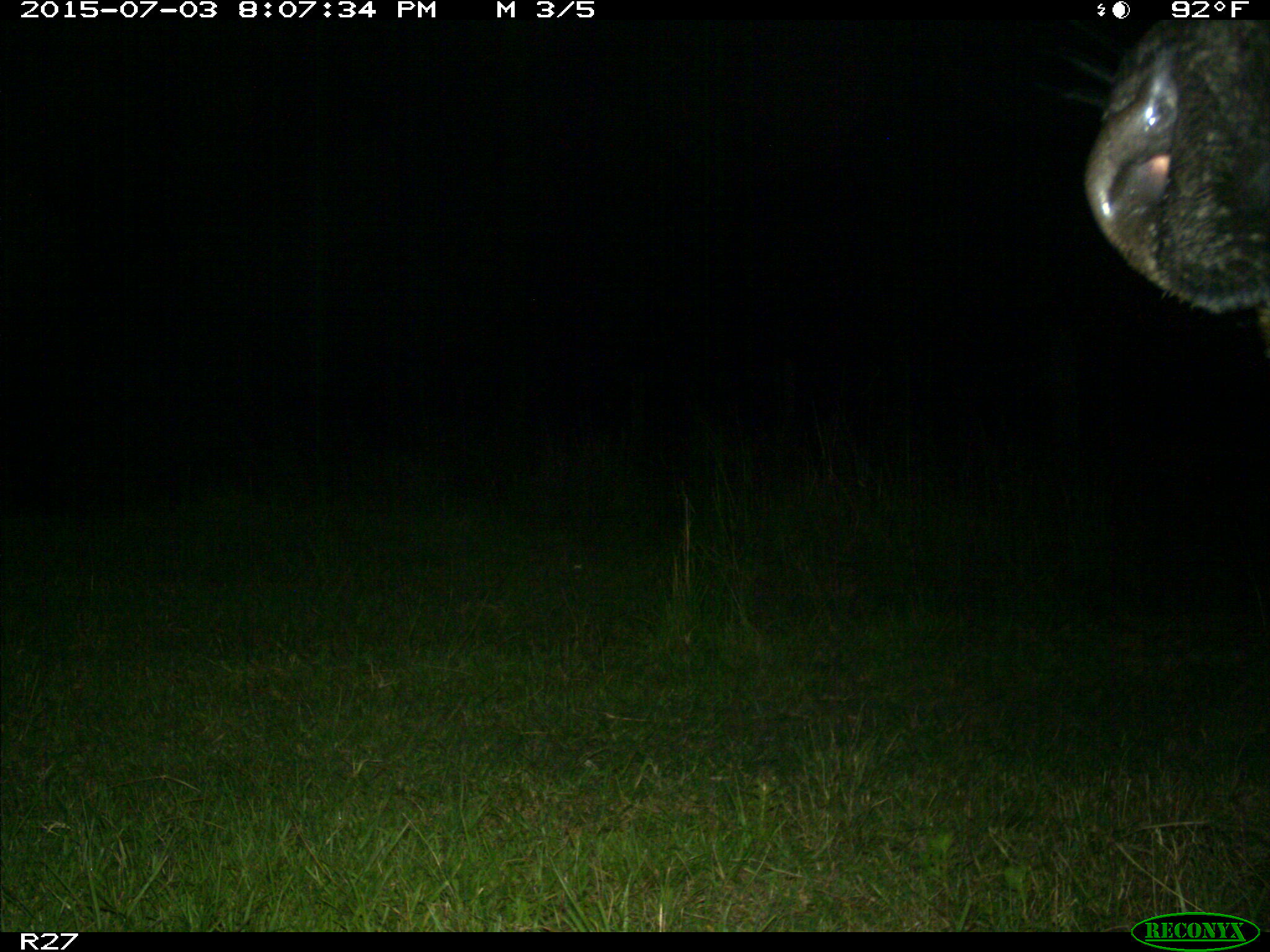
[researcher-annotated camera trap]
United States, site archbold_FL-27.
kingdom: Animalia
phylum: Chordata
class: Mammalia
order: Artiodactyla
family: Bovidae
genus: Bos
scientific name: Bos taurus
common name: domestic cow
Bos taurus (domestic cow).